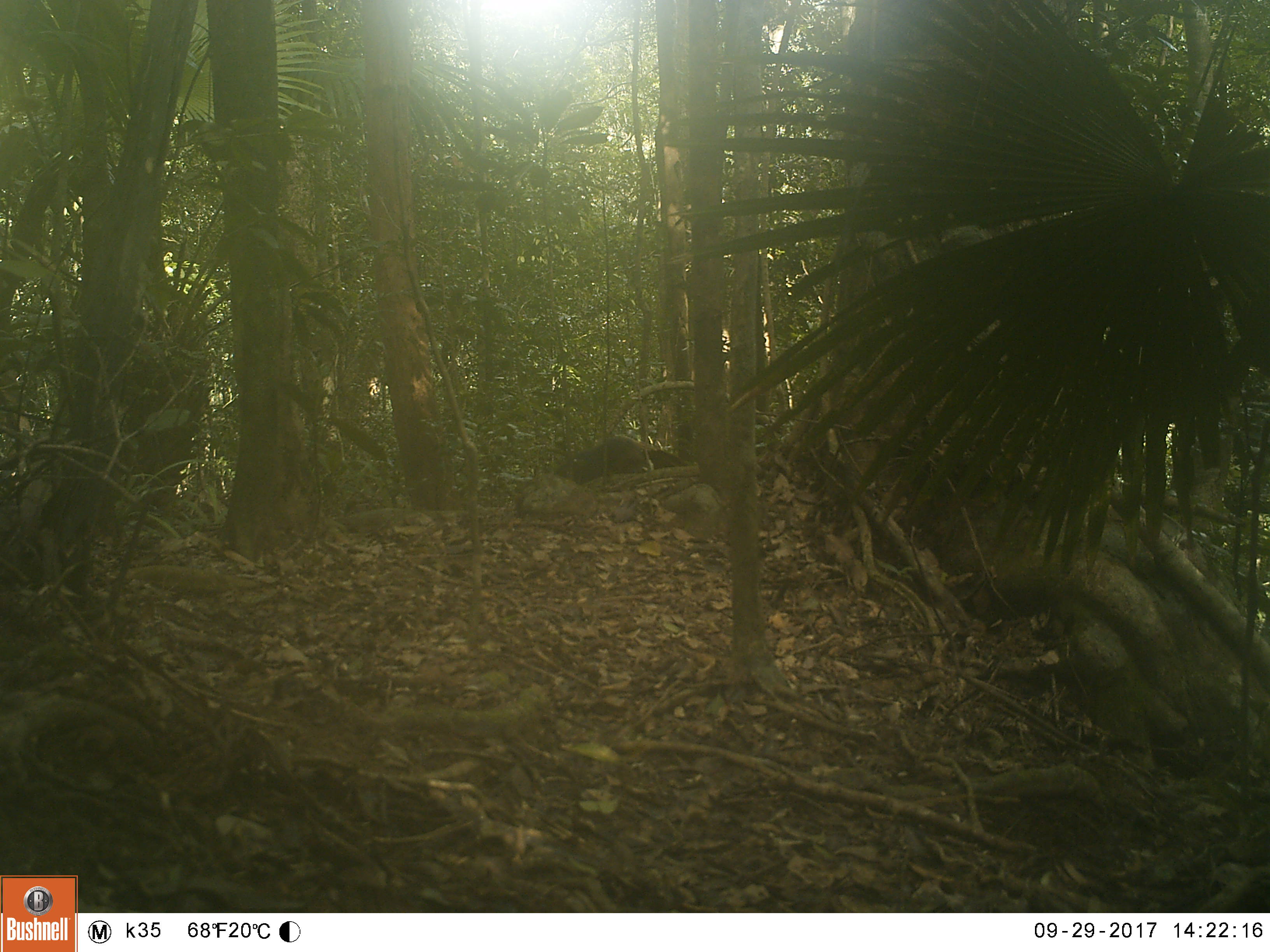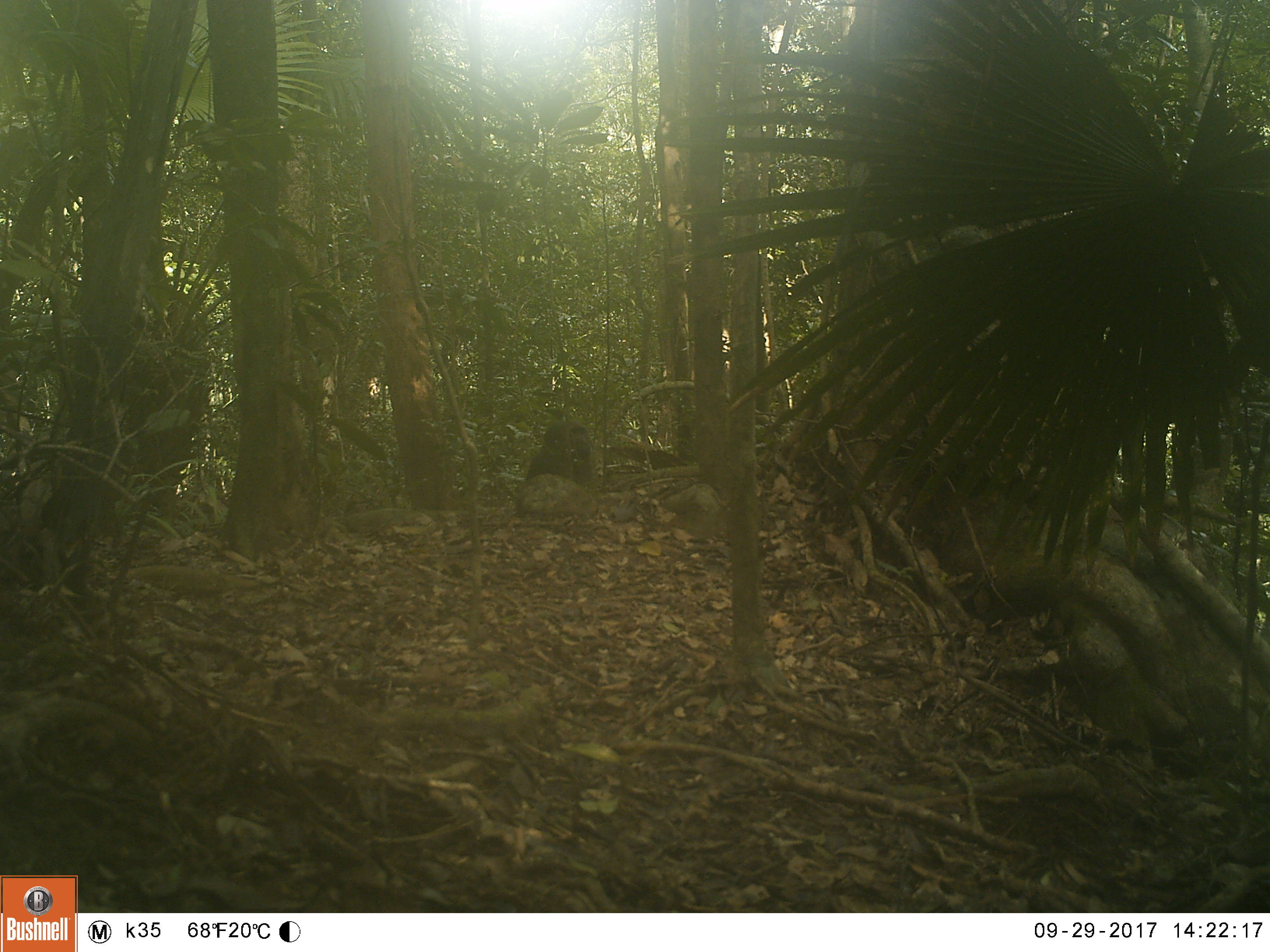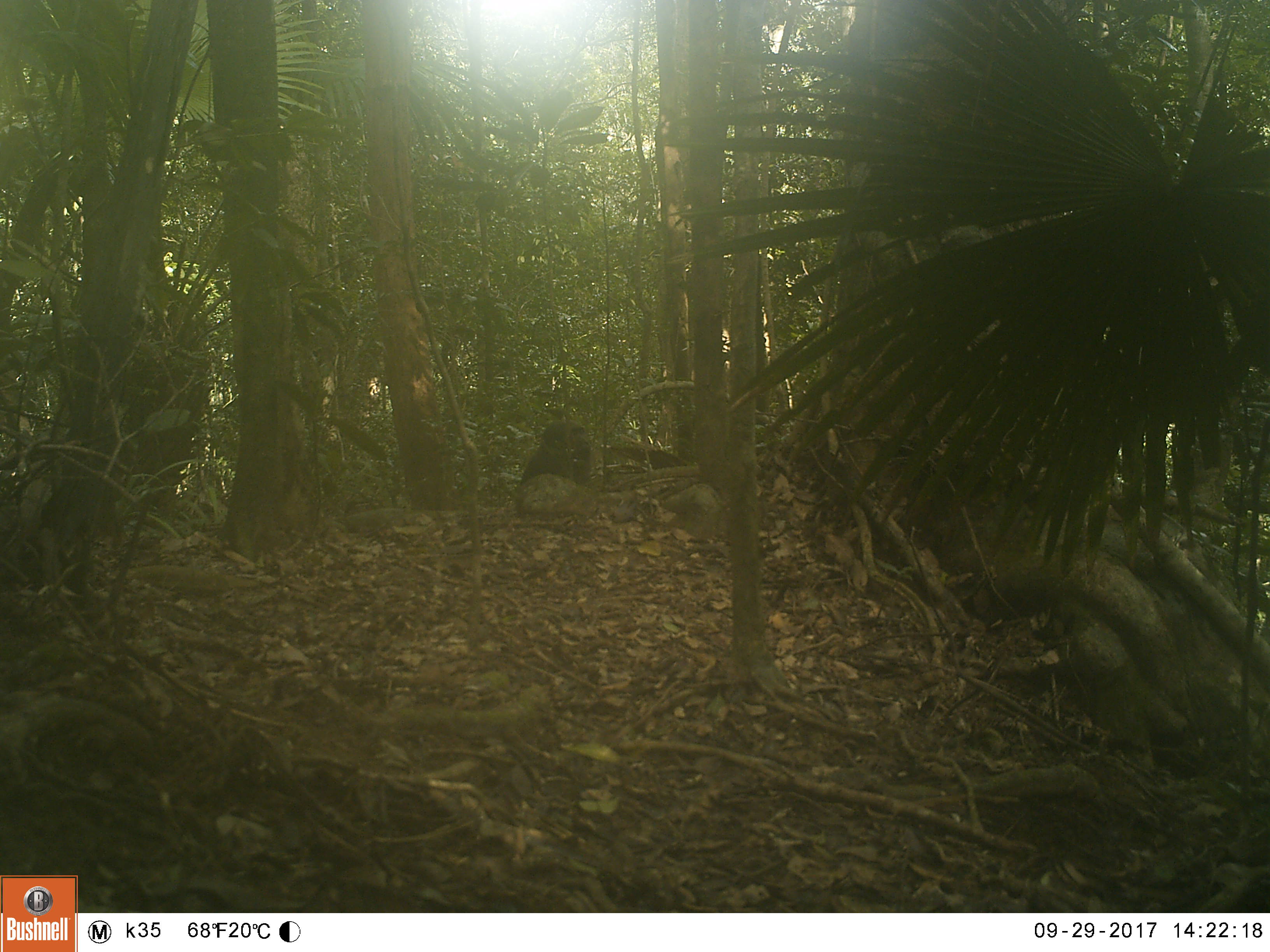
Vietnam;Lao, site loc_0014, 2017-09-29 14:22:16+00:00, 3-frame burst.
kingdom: Animalia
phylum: Chordata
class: Mammalia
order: Primates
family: Cercopithecidae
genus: Macaca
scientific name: Macaca arctoides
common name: stump-tailed macaque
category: stump tailed macaque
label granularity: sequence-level